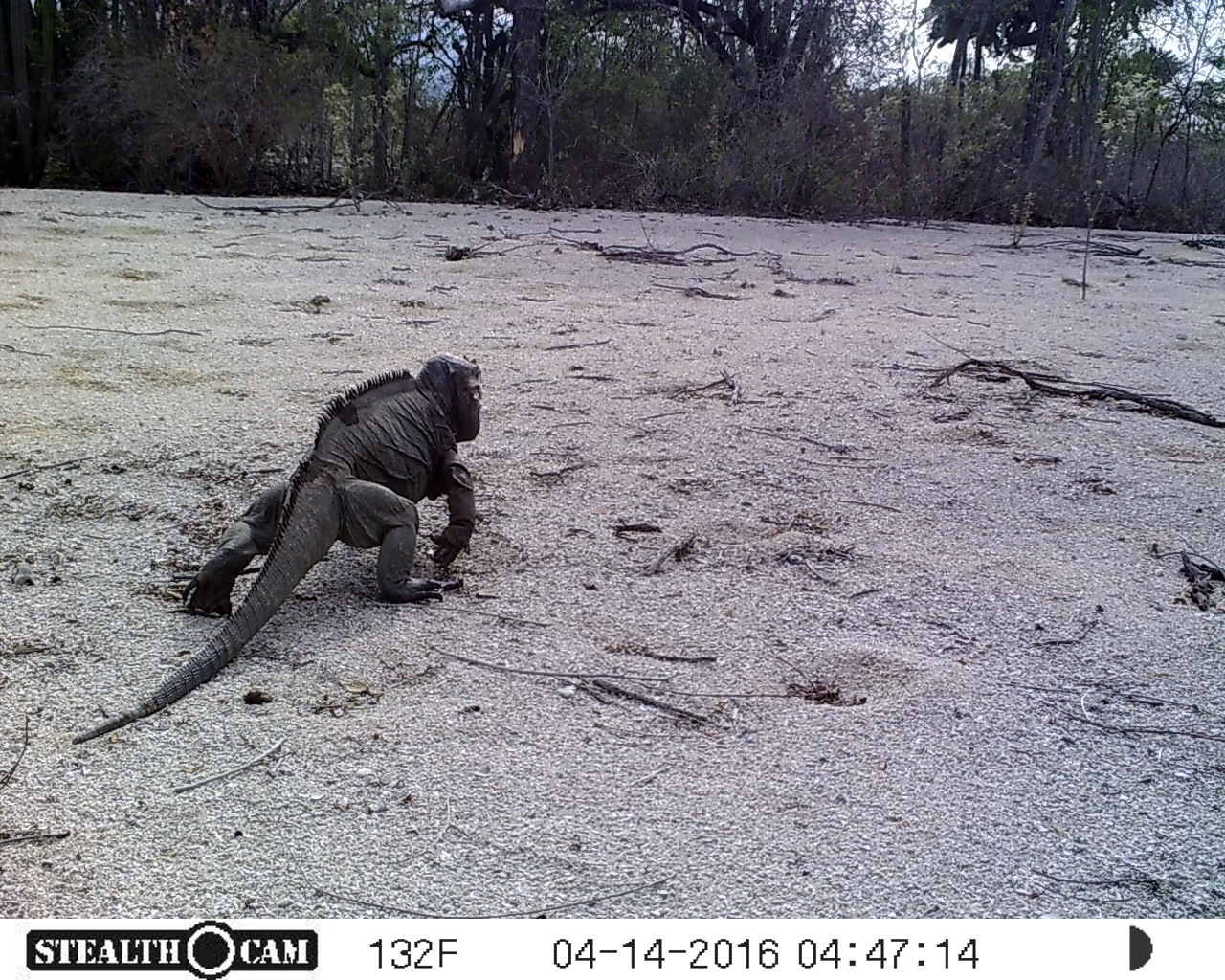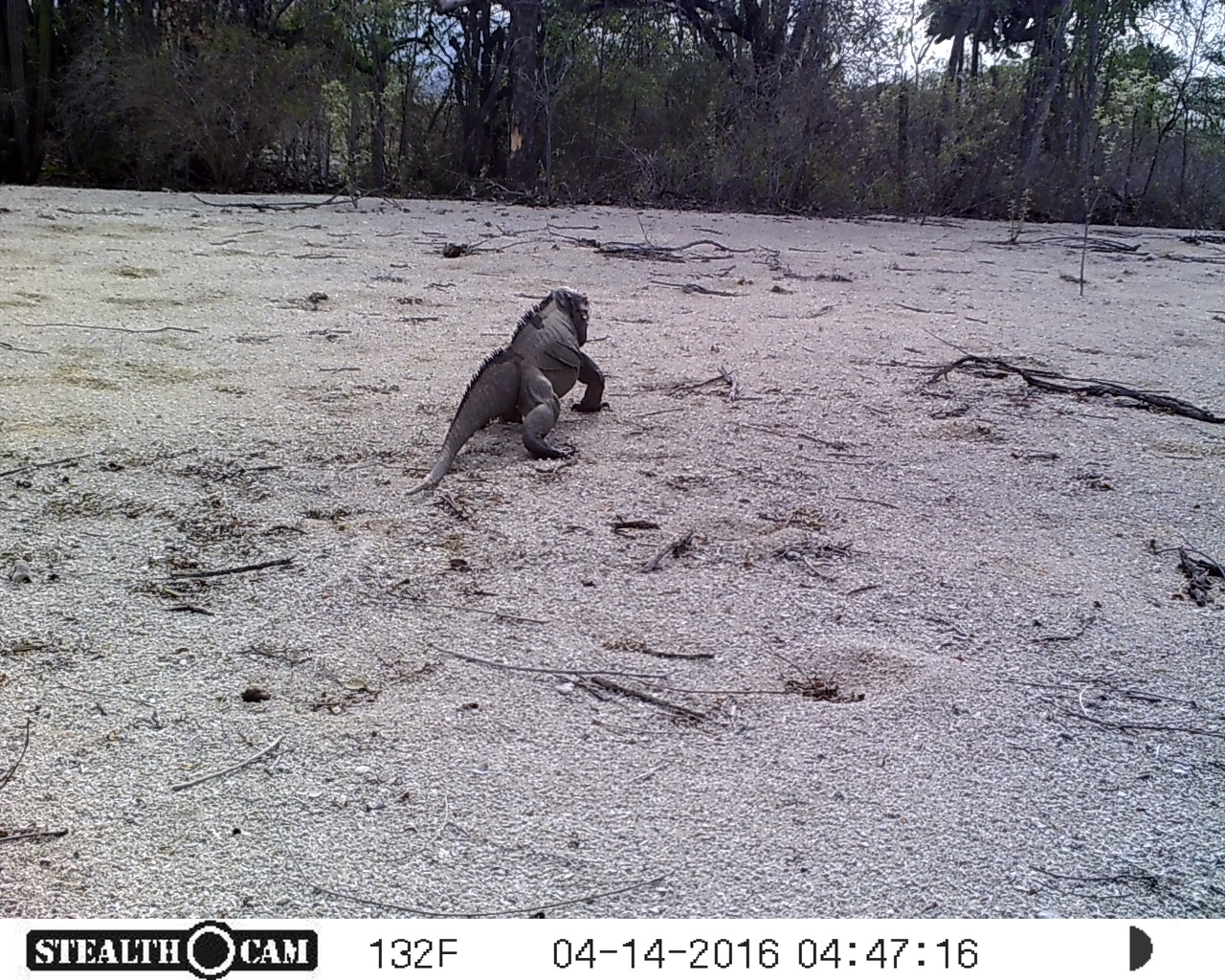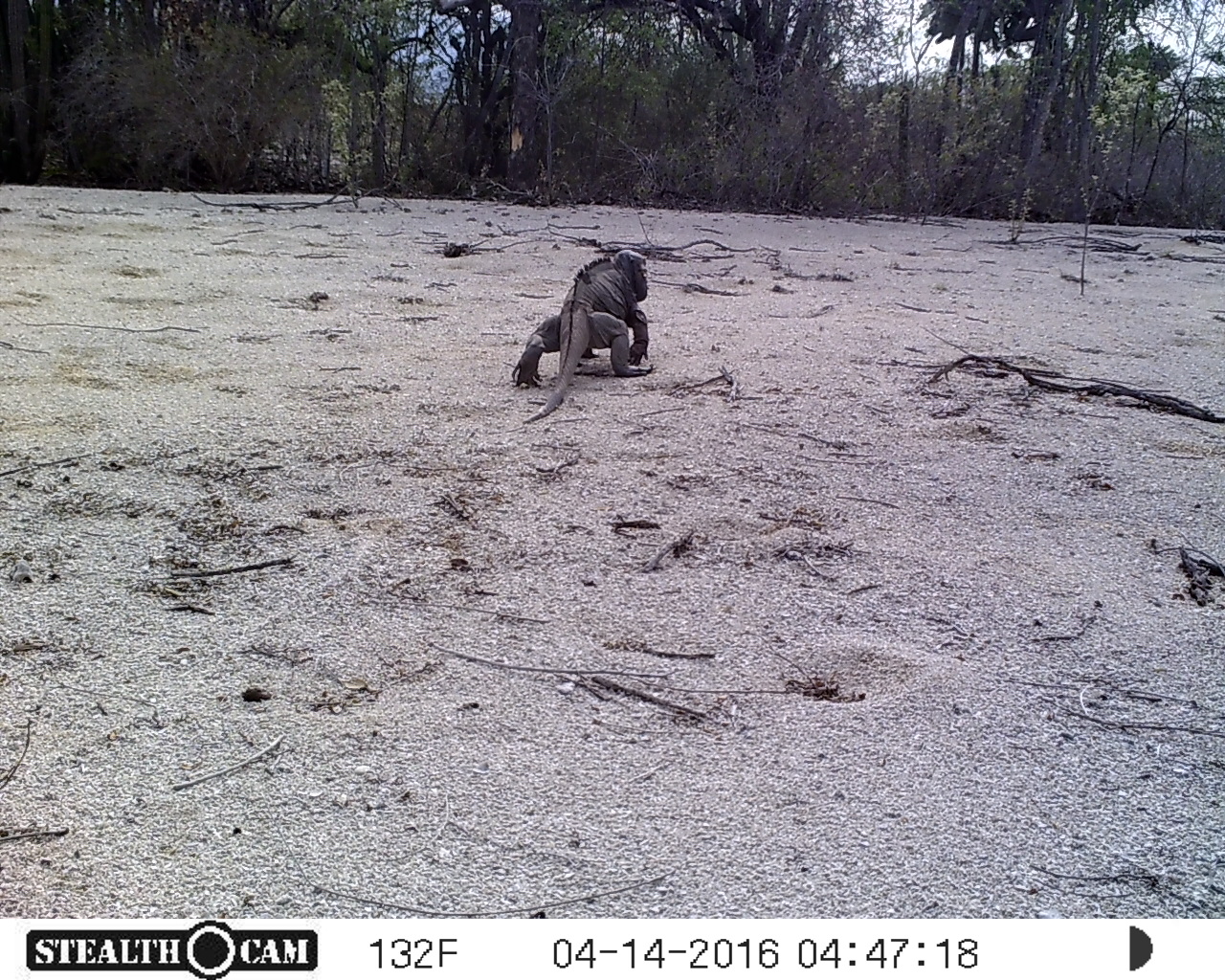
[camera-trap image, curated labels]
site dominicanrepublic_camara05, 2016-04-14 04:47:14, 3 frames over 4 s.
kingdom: Animalia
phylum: Chordata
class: Reptilia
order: Squamata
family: Iguanidae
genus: Iguana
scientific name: Iguana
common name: typical iguanas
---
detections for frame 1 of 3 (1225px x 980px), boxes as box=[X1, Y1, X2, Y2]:
iguana: box=[62, 346, 488, 753]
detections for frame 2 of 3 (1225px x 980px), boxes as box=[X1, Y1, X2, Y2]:
iguana: box=[403, 285, 607, 494]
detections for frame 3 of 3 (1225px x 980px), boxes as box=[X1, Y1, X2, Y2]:
iguana: box=[506, 248, 652, 412]